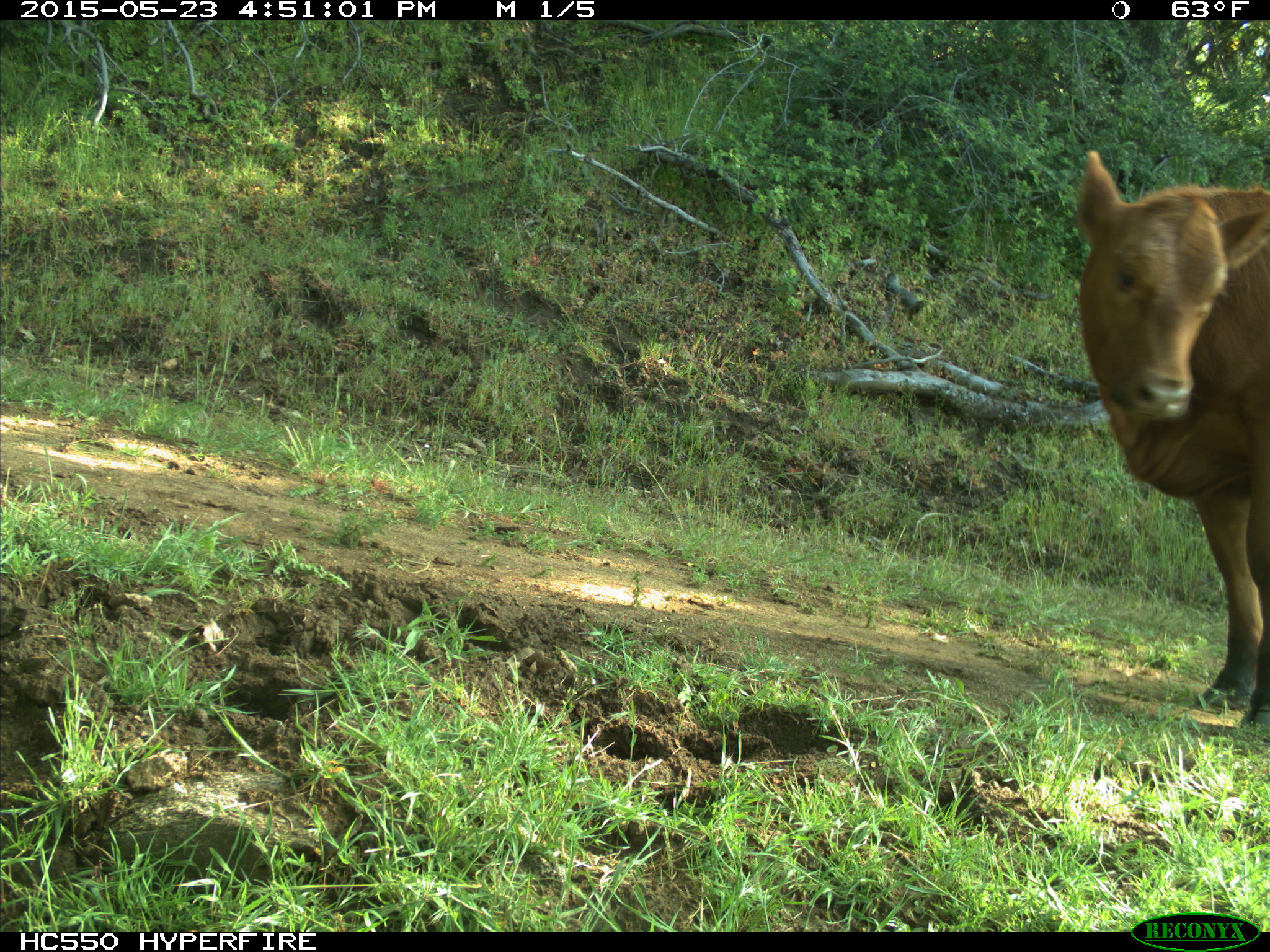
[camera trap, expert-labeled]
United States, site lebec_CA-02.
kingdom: Animalia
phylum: Chordata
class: Mammalia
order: Artiodactyla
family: Bovidae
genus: Bos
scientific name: Bos taurus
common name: domestic cow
Bos taurus (domestic cow).